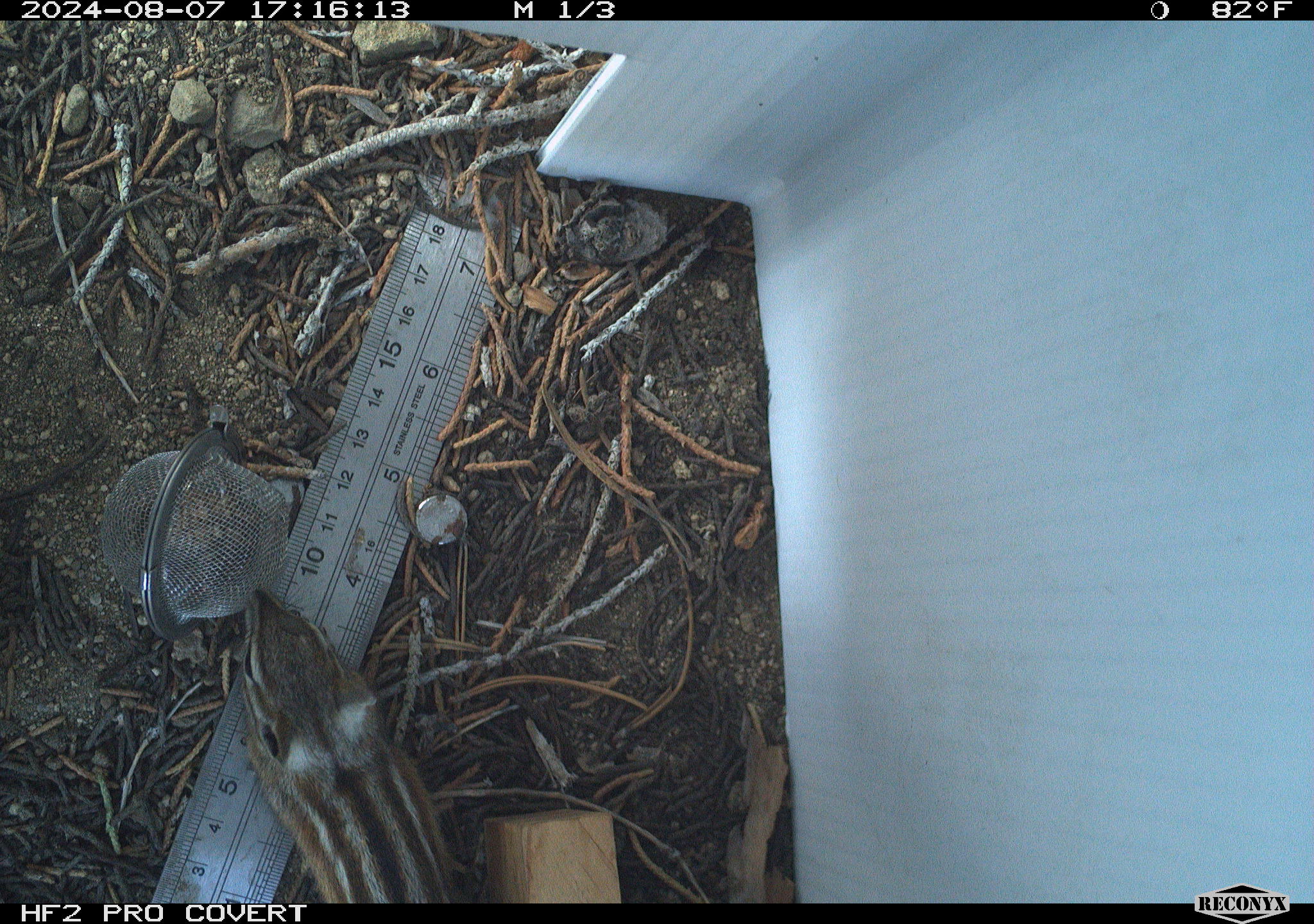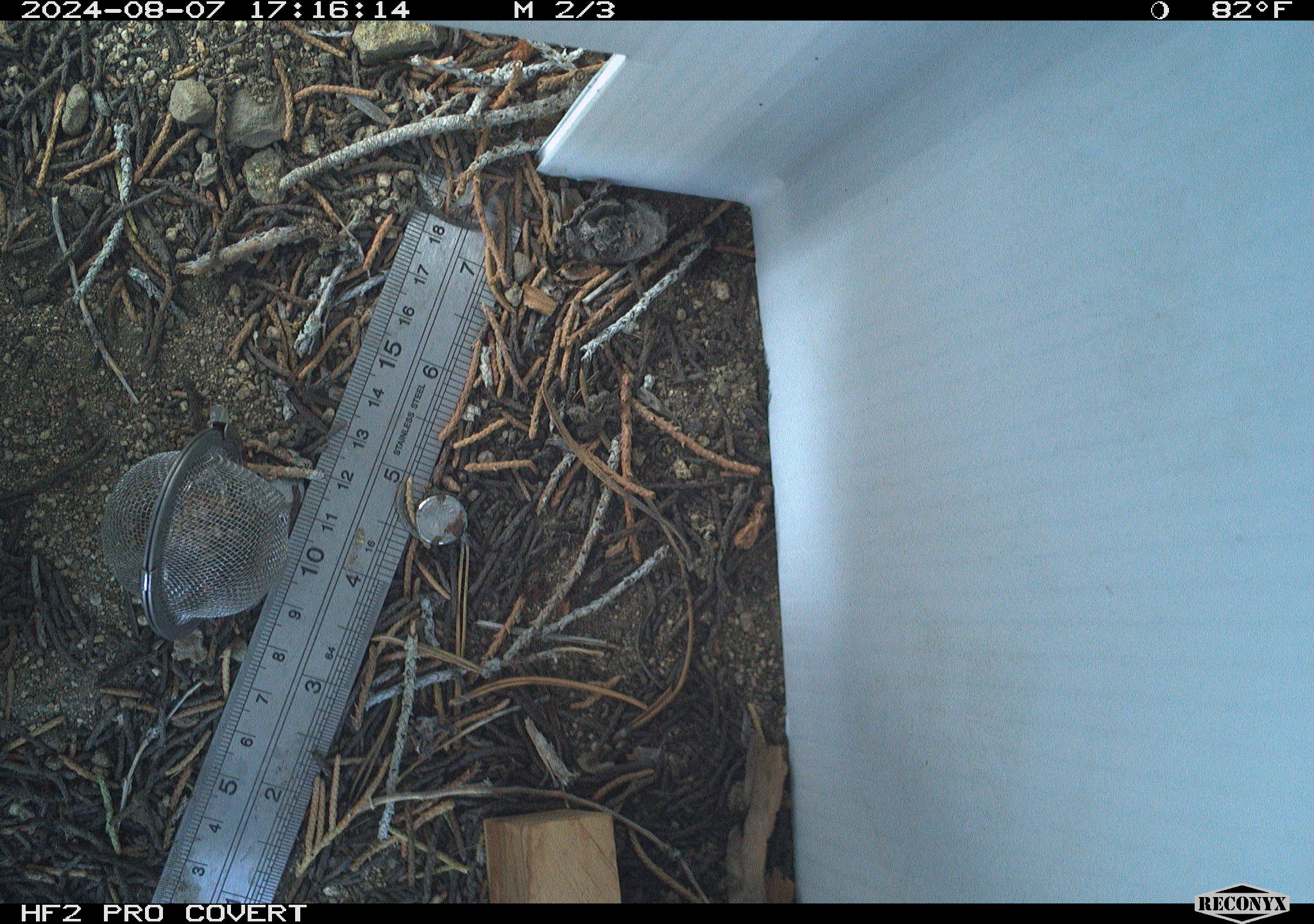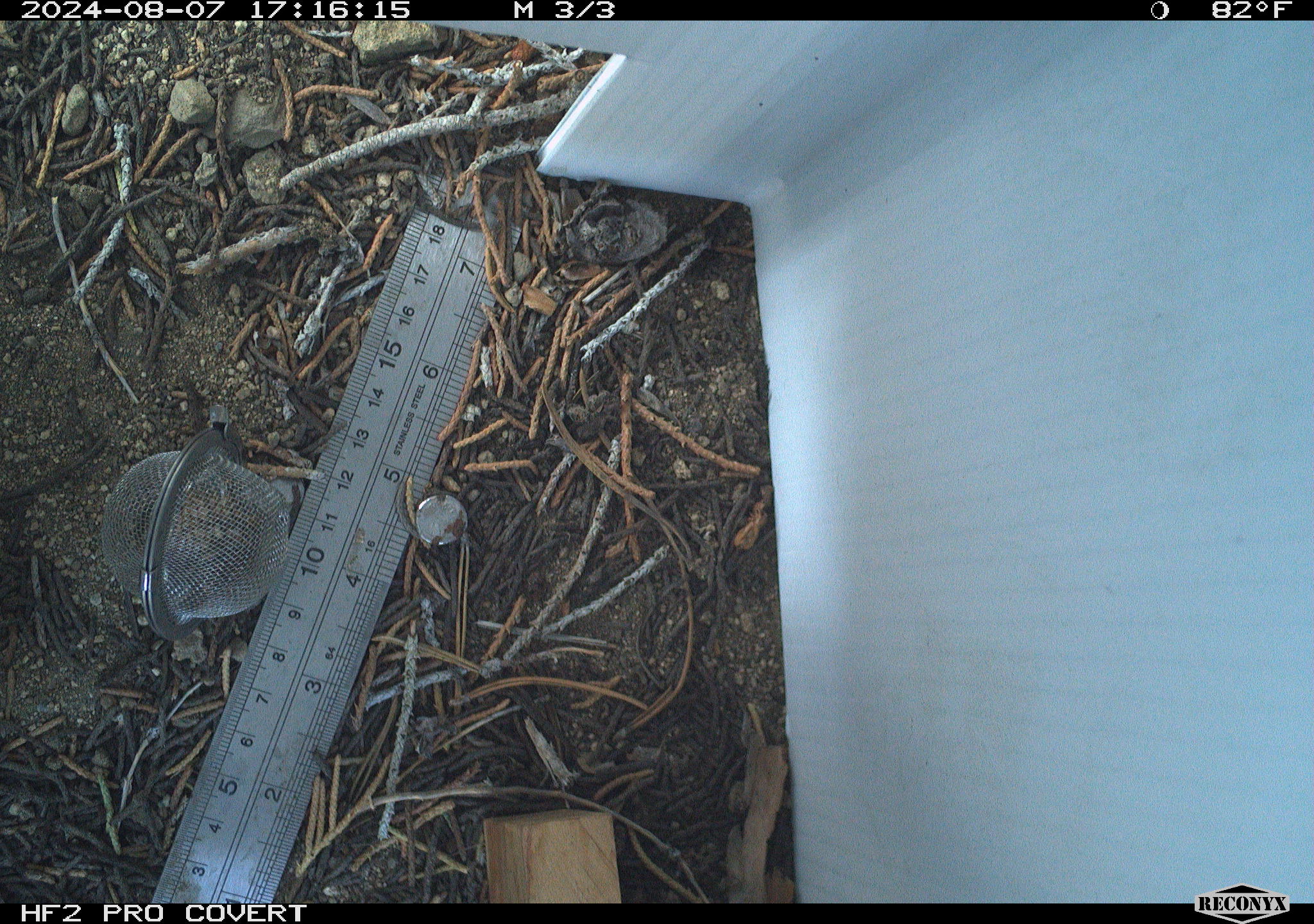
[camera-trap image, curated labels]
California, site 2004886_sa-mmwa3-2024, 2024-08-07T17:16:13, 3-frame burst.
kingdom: Animalia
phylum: Chordata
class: Mammalia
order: Rodentia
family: Sciuridae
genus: Neotamias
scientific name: Neotamias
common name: western chipmunks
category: neotamias species